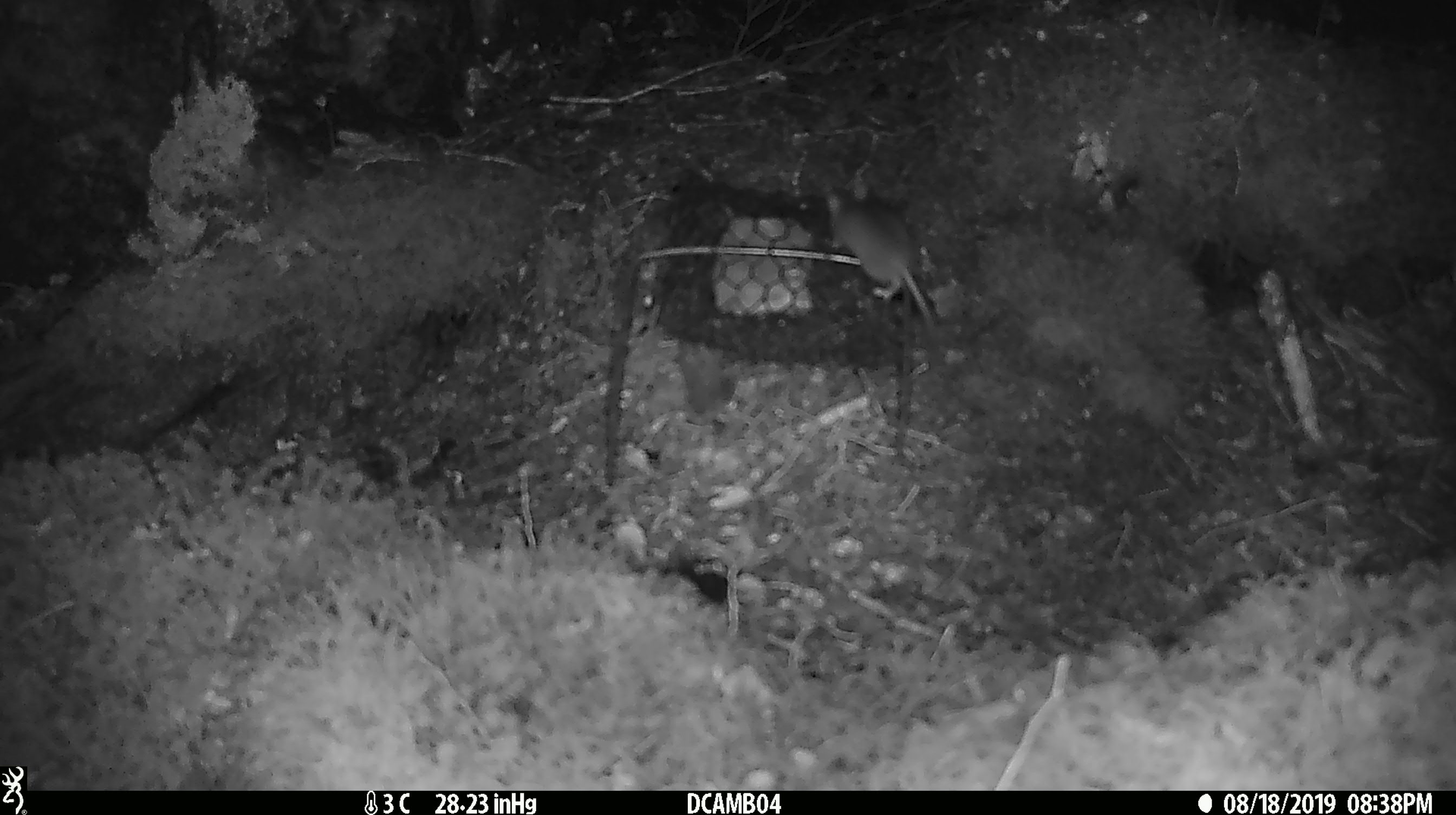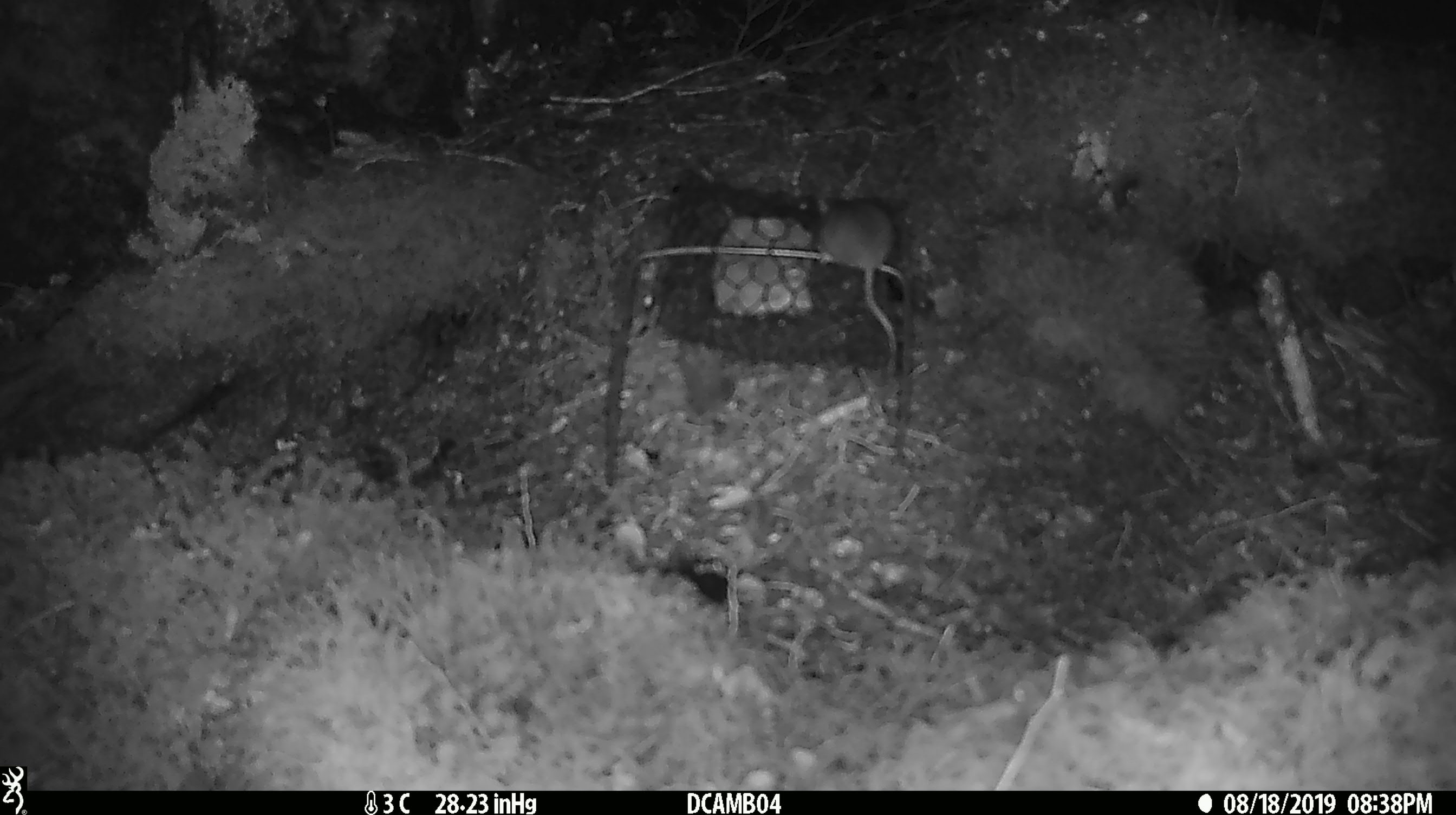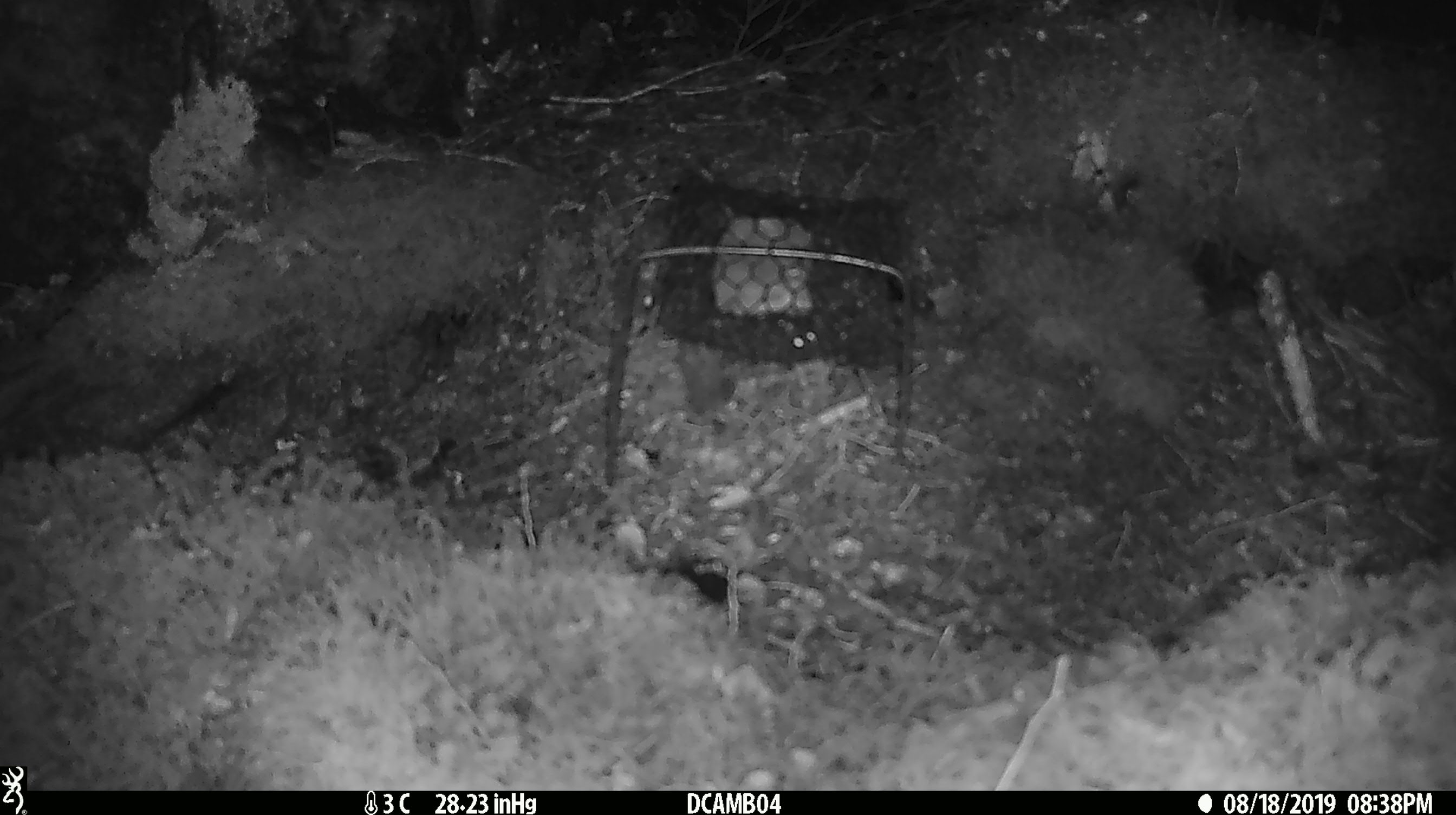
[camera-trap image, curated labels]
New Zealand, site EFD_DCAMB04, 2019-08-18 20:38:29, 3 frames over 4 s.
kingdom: Animalia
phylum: Chordata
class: Mammalia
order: Rodentia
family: Muridae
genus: Mus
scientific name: Mus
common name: mouse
Mouse (Mus).